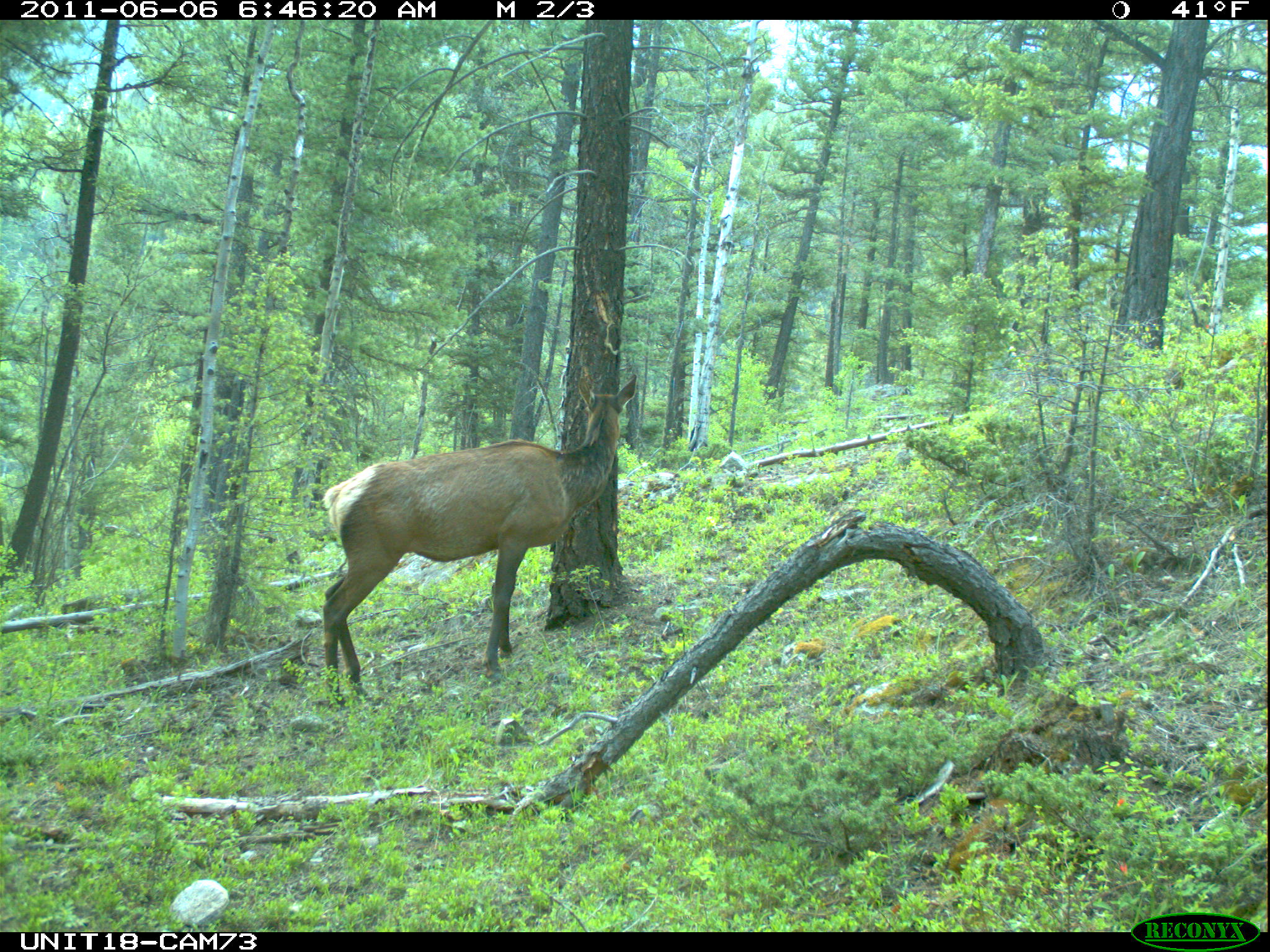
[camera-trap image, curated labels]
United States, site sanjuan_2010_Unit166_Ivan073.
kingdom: Animalia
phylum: Chordata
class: Mammalia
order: Artiodactyla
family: Cervidae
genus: Cervus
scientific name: Cervus elaphus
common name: red deer